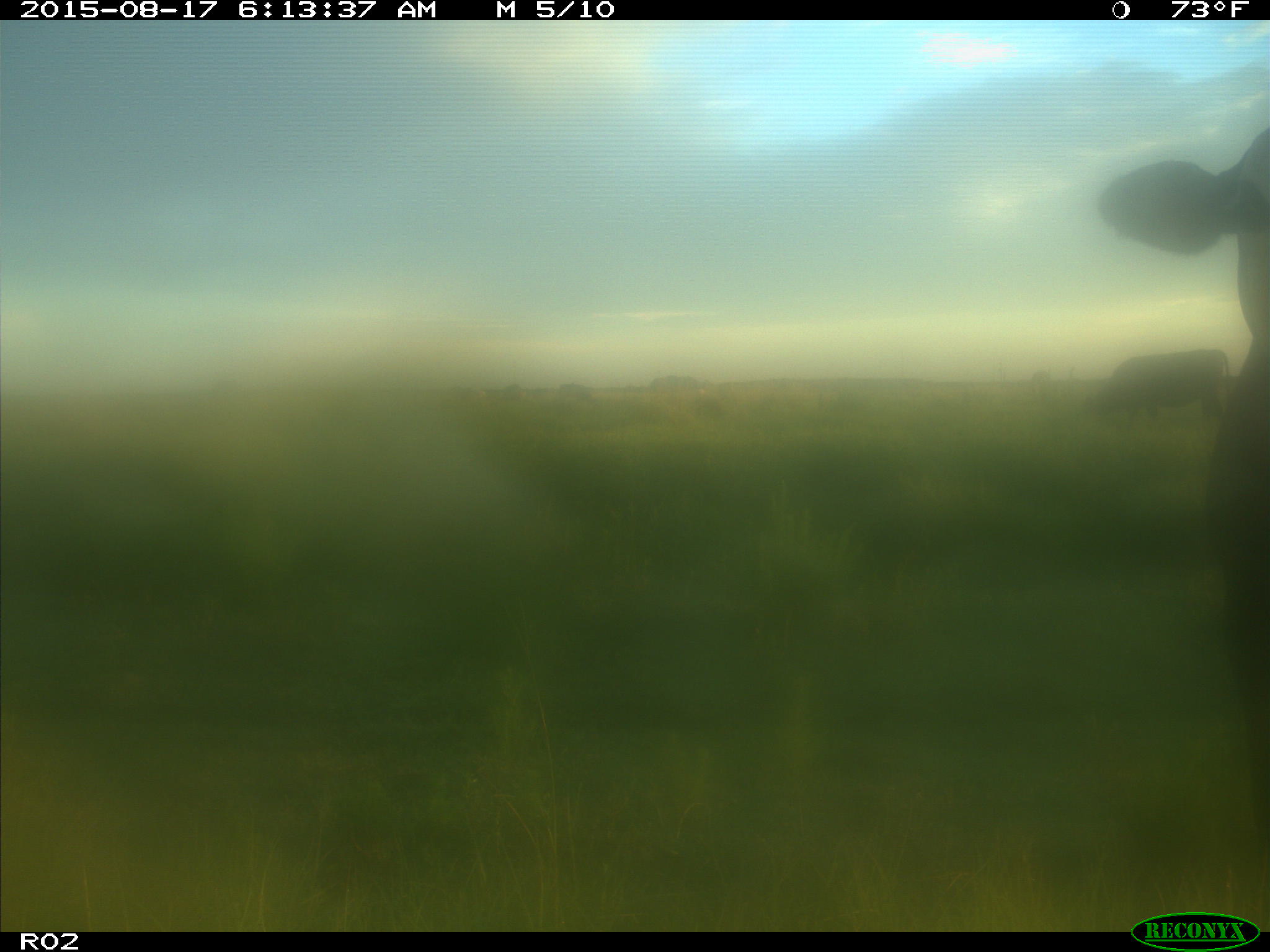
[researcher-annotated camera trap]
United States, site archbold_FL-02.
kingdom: Animalia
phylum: Chordata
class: Mammalia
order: Artiodactyla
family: Bovidae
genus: Bos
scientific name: Bos taurus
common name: domestic cow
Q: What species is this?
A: Bos taurus (domestic cow).